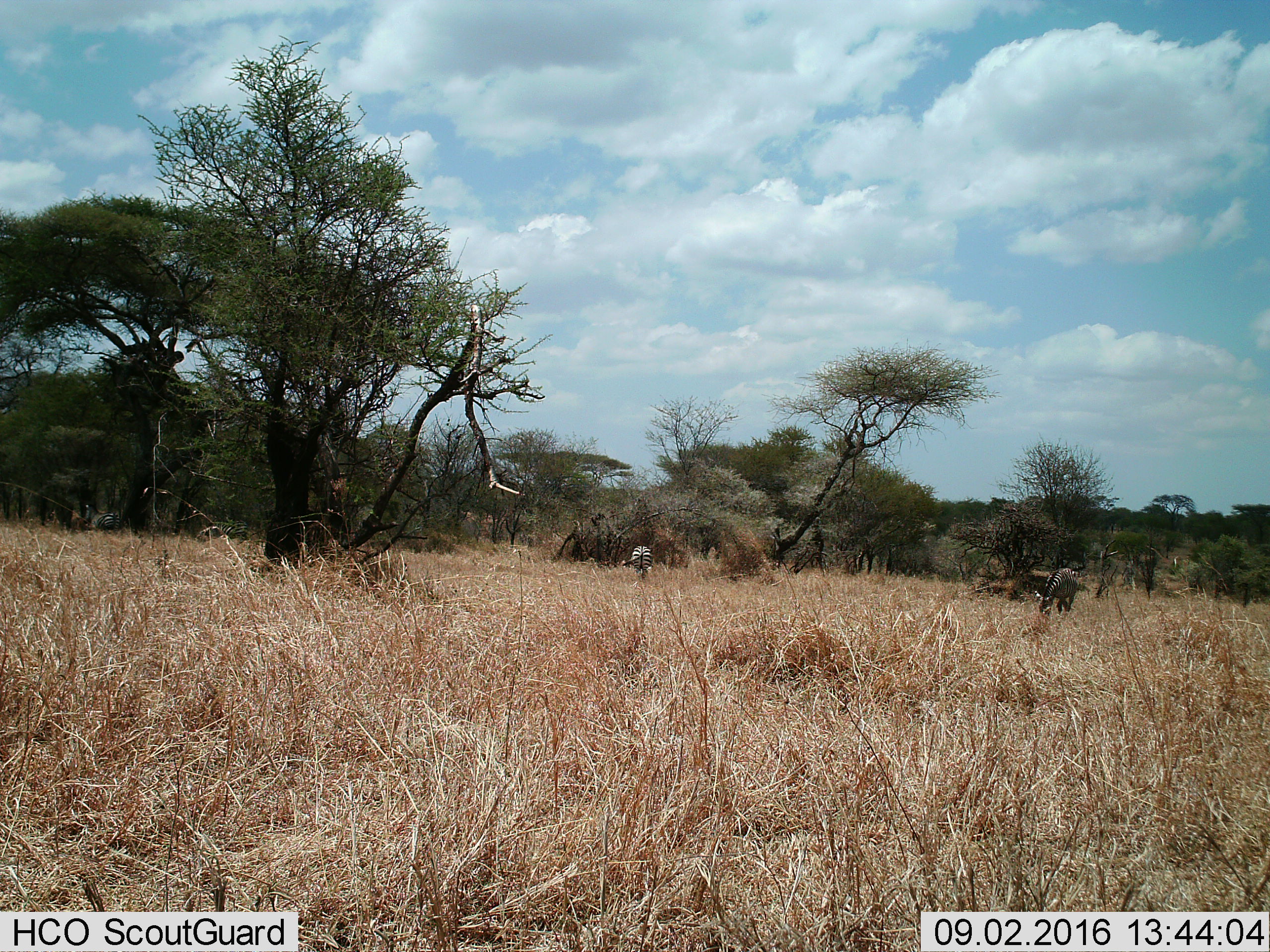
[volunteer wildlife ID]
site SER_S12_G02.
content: unidentified animal